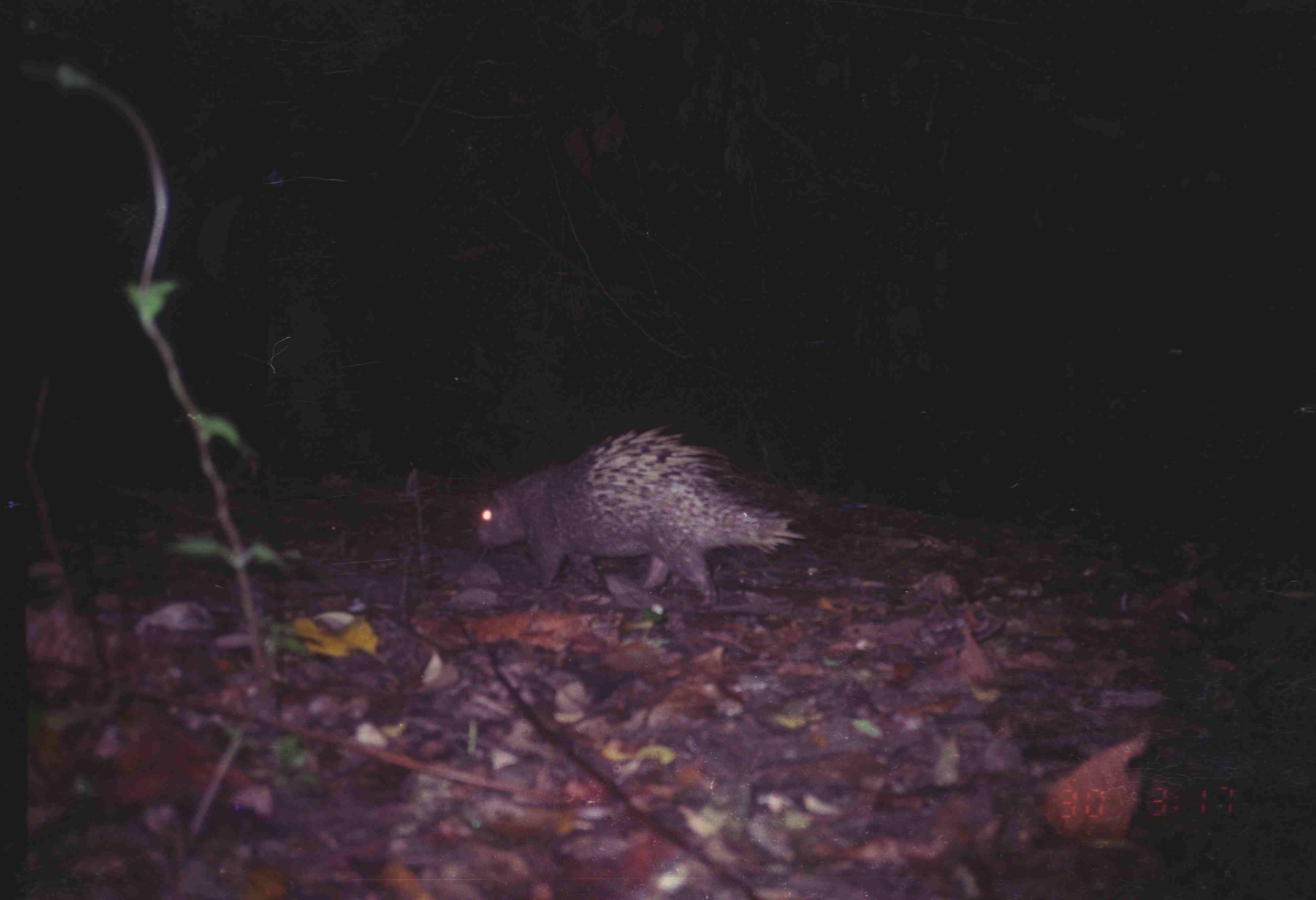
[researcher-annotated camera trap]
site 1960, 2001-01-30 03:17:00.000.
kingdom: Animalia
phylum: Chordata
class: Mammalia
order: Rodentia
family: Hystricidae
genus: Hystrix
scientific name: Hystrix brachyura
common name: east asian porcupine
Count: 1.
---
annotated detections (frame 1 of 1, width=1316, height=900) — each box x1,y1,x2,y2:
hystrix brachyura: 471,421,808,610